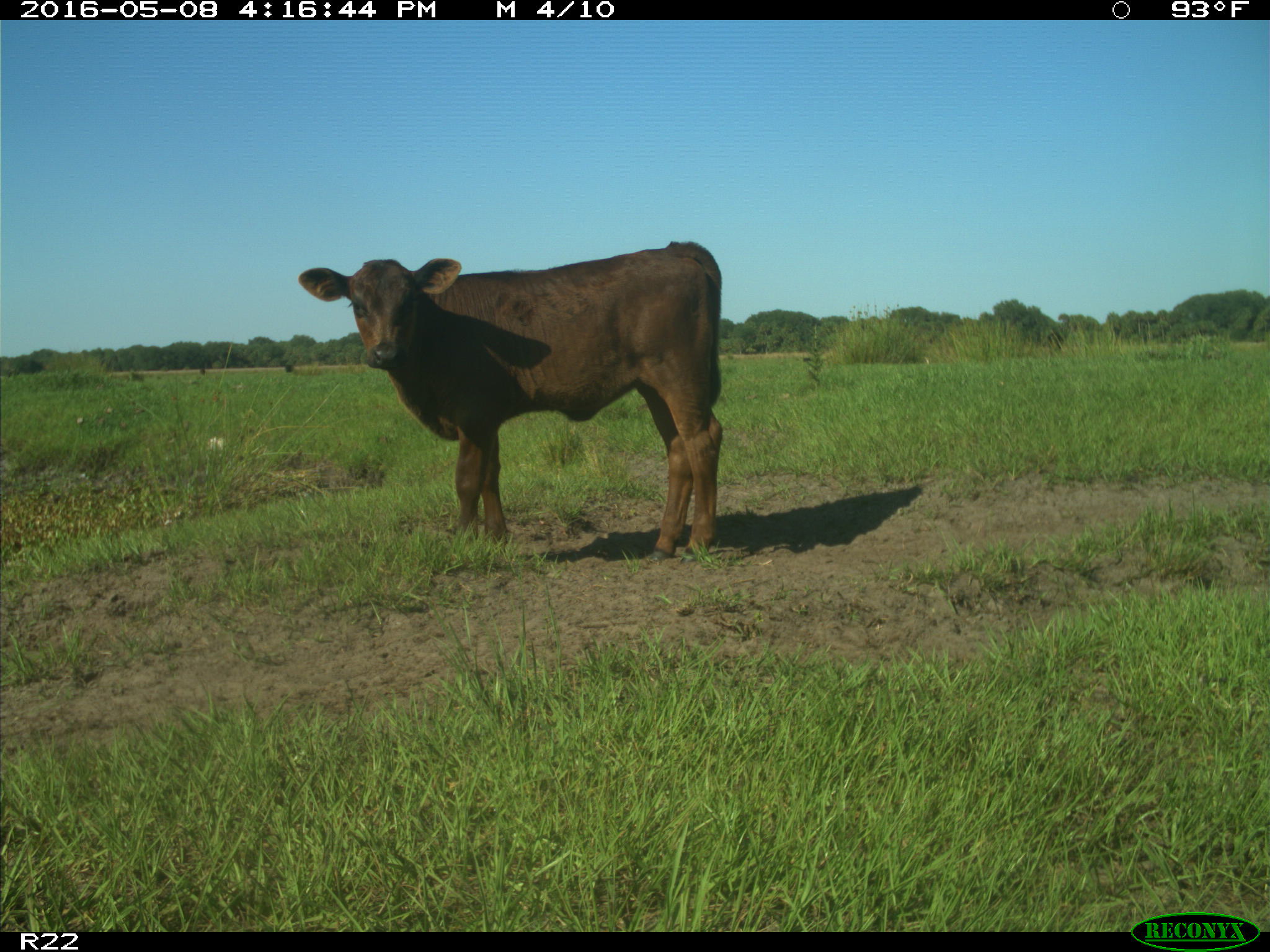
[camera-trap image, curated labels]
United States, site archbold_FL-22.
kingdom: Animalia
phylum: Chordata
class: Mammalia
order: Artiodactyla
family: Bovidae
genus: Bos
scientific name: Bos taurus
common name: domestic cow